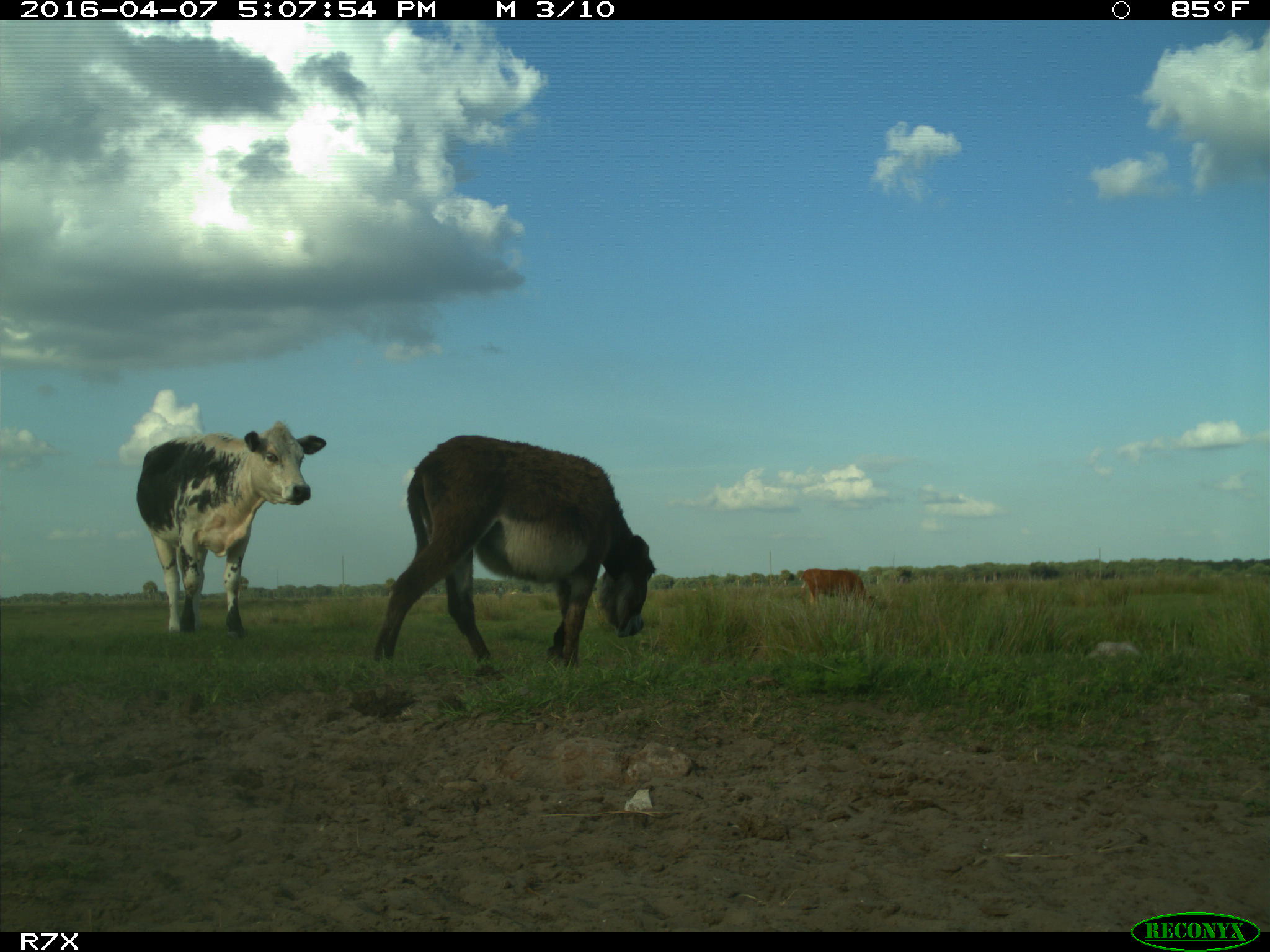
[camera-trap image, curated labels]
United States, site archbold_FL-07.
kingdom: Animalia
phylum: Chordata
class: Mammalia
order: Artiodactyla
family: Bovidae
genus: Bos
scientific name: Bos taurus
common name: domestic cow